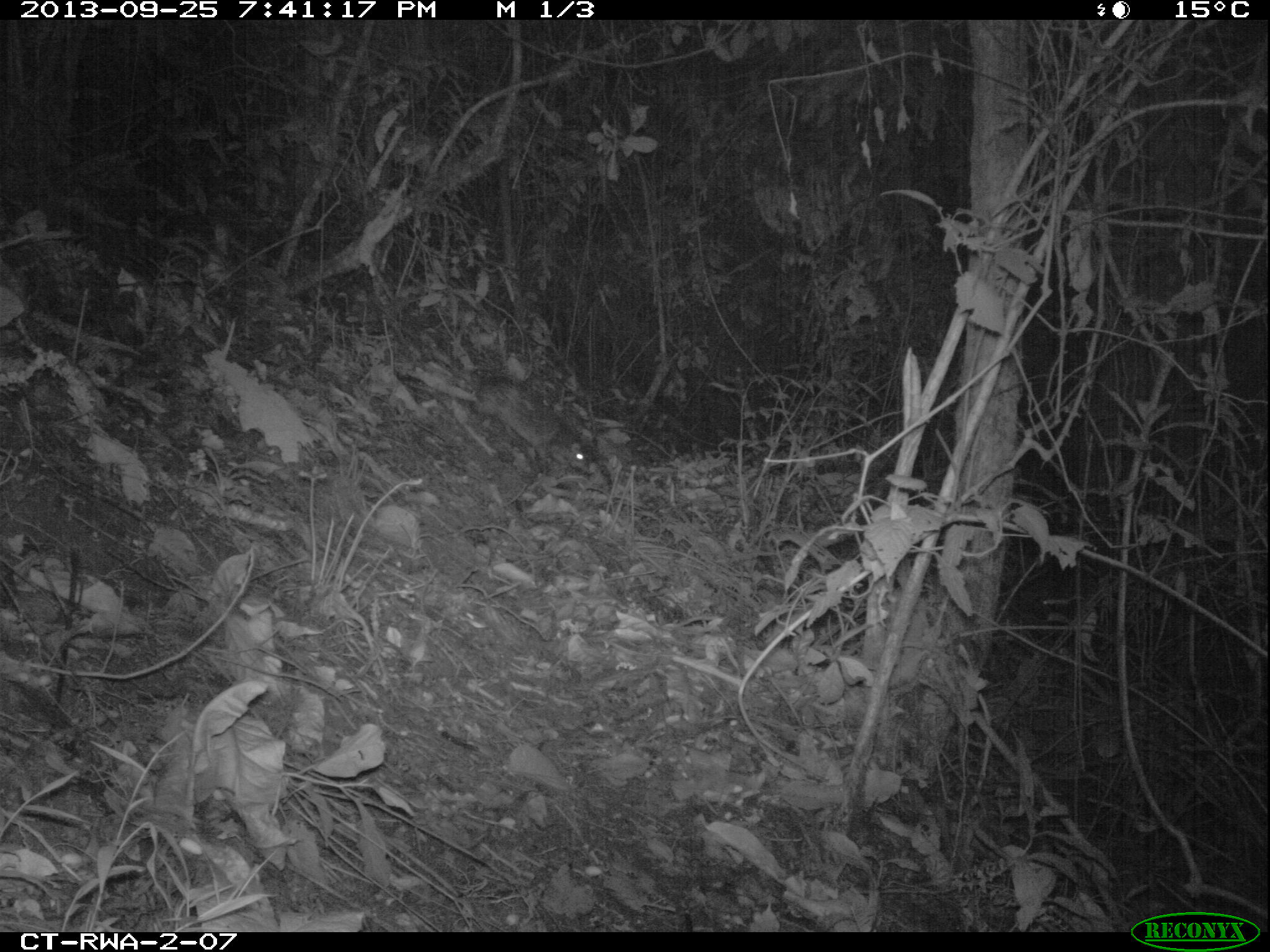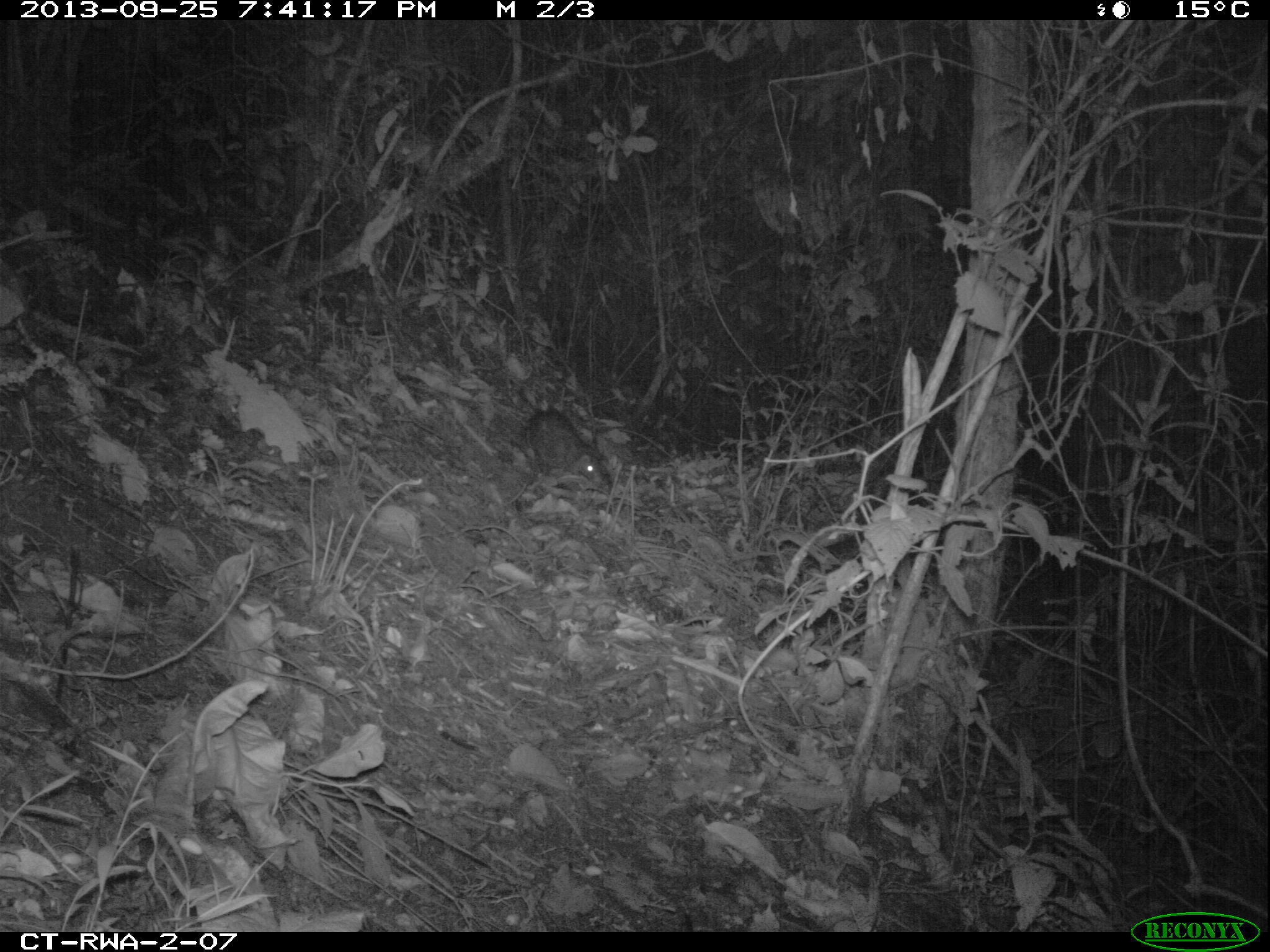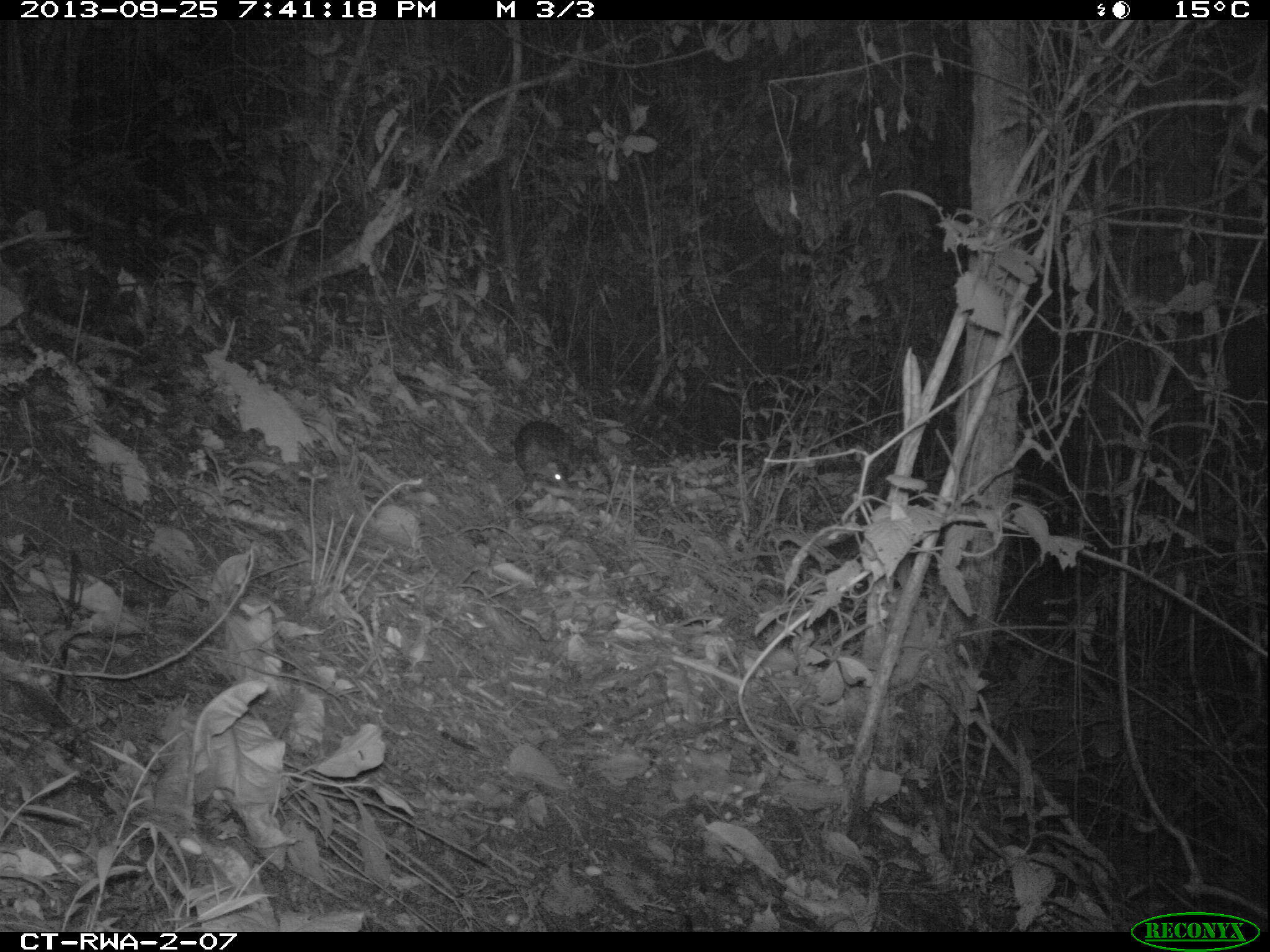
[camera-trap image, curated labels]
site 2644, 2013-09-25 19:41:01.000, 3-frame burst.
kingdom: Animalia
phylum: Chordata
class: Mammalia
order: Rodentia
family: Hystricidae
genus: Atherurus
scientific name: Atherurus africanus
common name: african brush-tailed porcupine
Atherurus africanus (african brush-tailed porcupine), count 1.